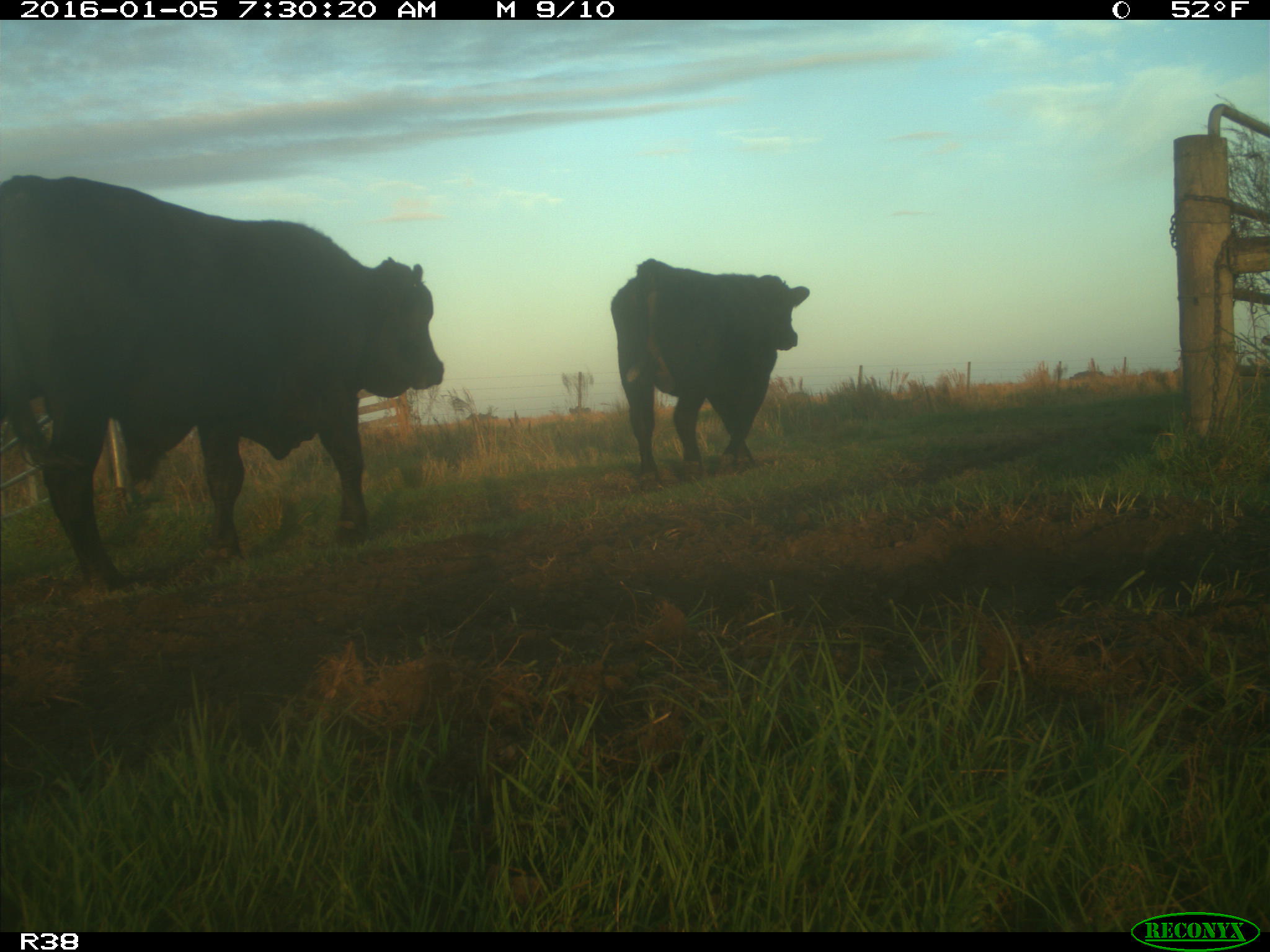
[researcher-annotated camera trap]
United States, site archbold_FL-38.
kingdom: Animalia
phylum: Chordata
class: Mammalia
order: Artiodactyla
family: Bovidae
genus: Bos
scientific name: Bos taurus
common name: domestic cow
Bos taurus (domestic cow).